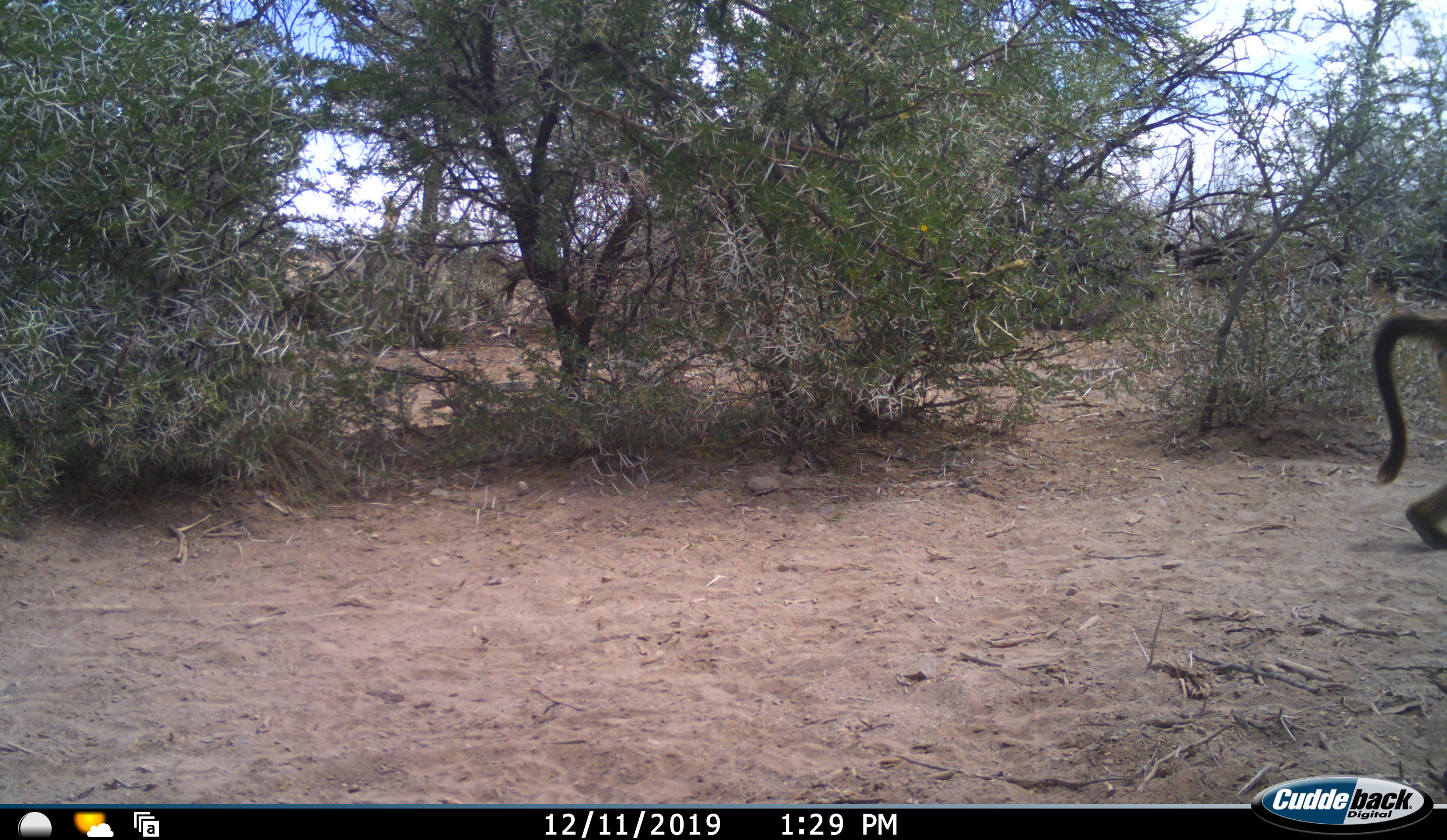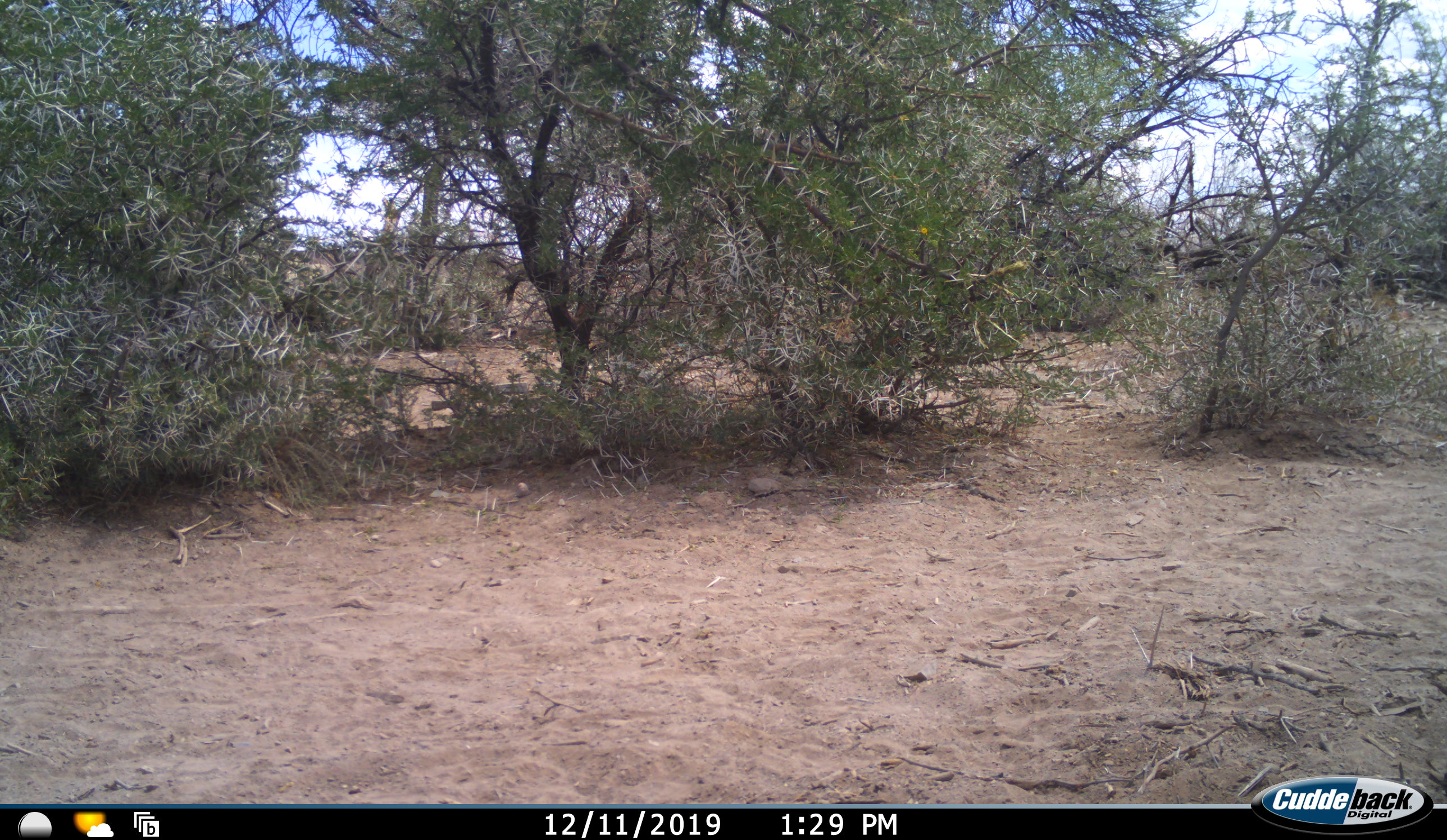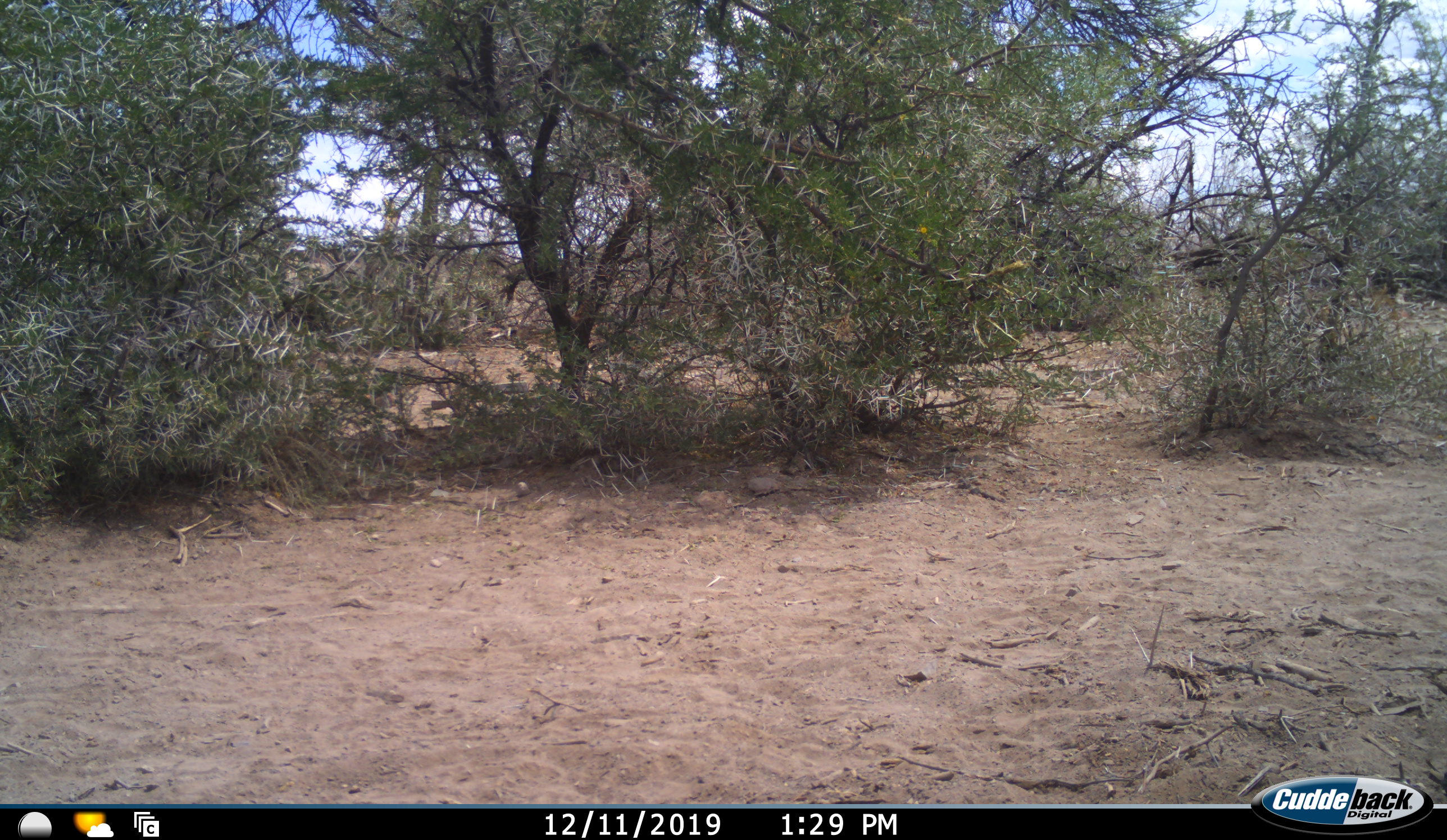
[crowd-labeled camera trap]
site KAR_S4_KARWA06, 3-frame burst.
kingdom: Animalia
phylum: Chordata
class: Mammalia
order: Primates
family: Cercopithecidae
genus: Papio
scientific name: Papio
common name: baboon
Baboon (Papio), count 1. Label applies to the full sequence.